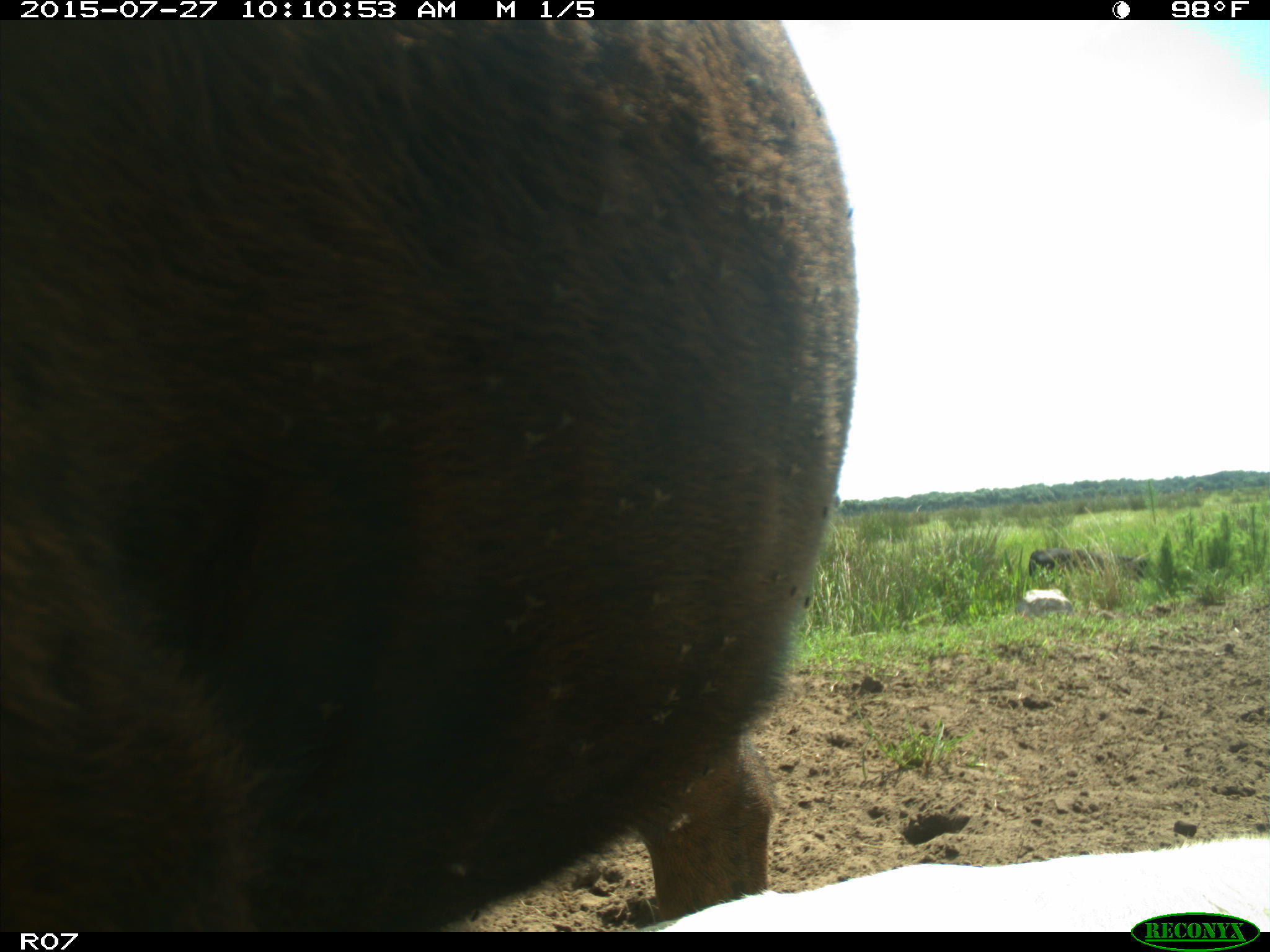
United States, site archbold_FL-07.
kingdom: Animalia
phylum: Chordata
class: Mammalia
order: Artiodactyla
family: Bovidae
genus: Bos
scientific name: Bos taurus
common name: domestic cow